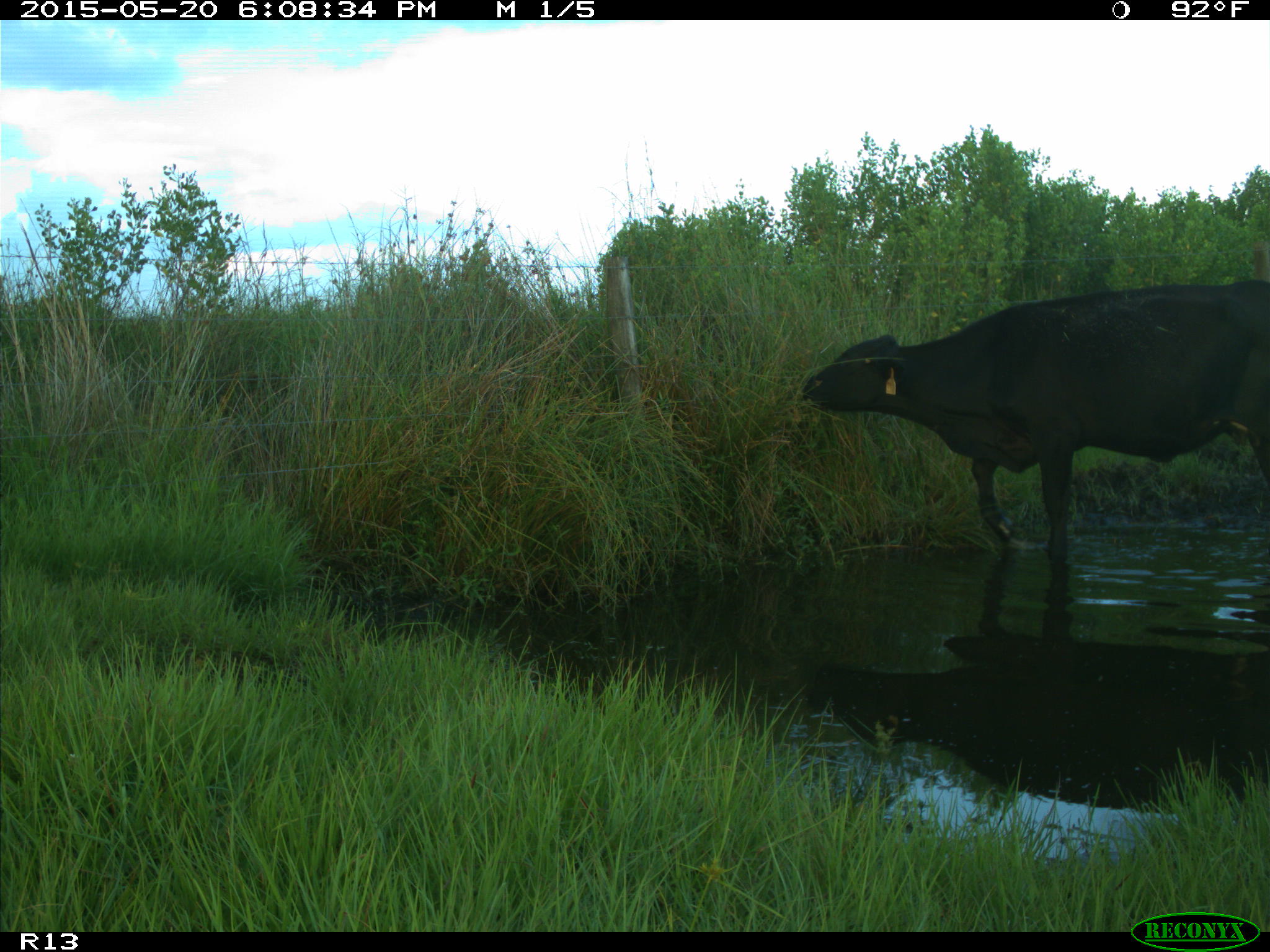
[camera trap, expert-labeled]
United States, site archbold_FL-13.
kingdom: Animalia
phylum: Chordata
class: Mammalia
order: Artiodactyla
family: Bovidae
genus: Bos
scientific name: Bos taurus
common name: domestic cow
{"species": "Bos taurus (domestic cow)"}